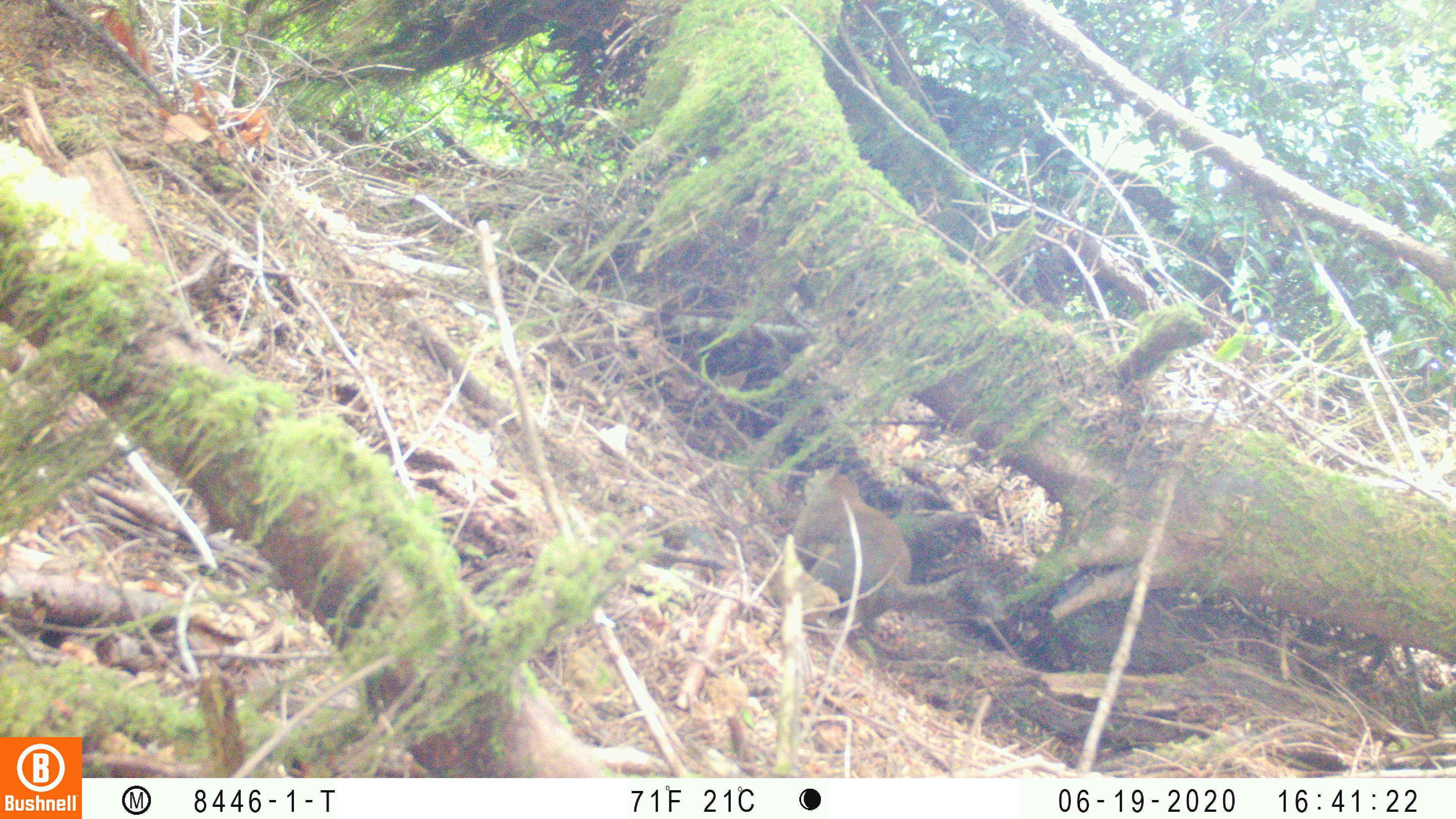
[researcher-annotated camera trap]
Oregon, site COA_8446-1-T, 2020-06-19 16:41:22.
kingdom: Animalia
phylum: Chordata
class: Mammalia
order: Rodentia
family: Sciuridae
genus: Tamiasciurus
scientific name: Tamiasciurus douglasii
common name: douglas squirrel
Douglas squirrel (Tamiasciurus douglasii).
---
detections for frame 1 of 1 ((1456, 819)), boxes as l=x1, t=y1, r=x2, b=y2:
douglas squirrel: l=783, t=462, r=990, b=635